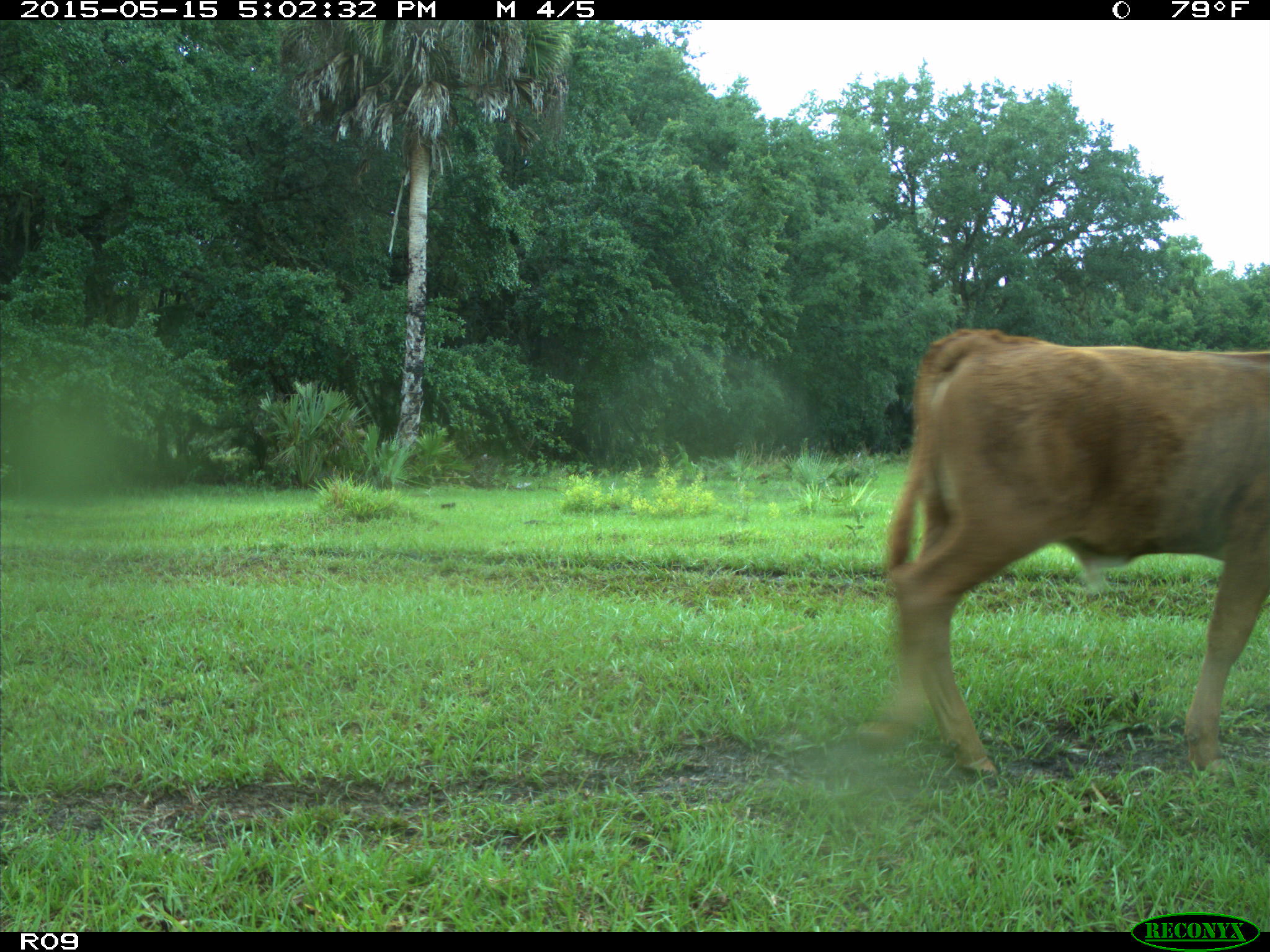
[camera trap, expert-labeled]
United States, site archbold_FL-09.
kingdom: Animalia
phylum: Chordata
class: Mammalia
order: Artiodactyla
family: Bovidae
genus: Bos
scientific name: Bos taurus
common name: domestic cow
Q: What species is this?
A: Bos taurus (domestic cow).